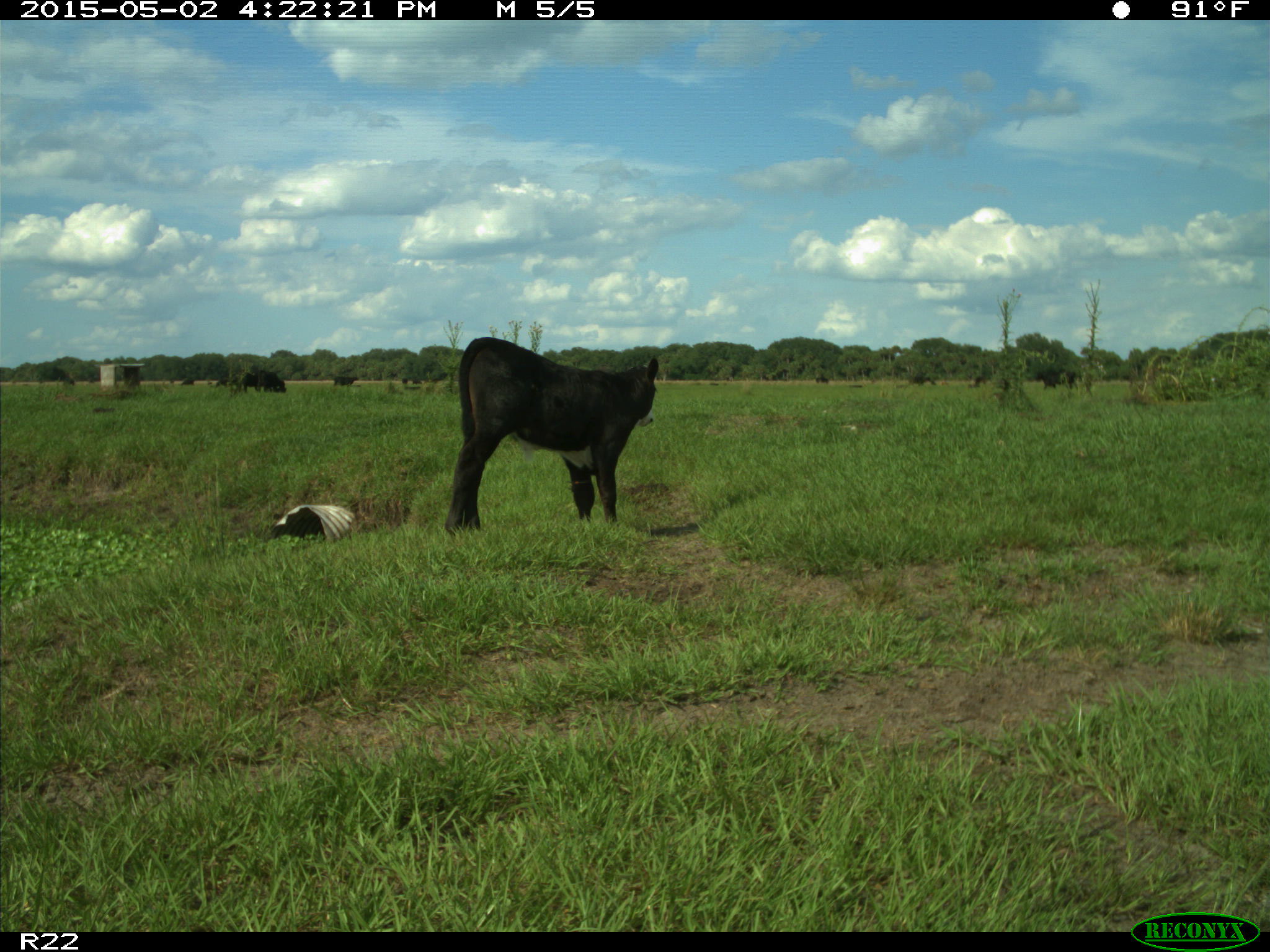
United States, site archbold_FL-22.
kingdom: Animalia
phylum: Chordata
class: Mammalia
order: Artiodactyla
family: Bovidae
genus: Bos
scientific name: Bos taurus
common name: domestic cow